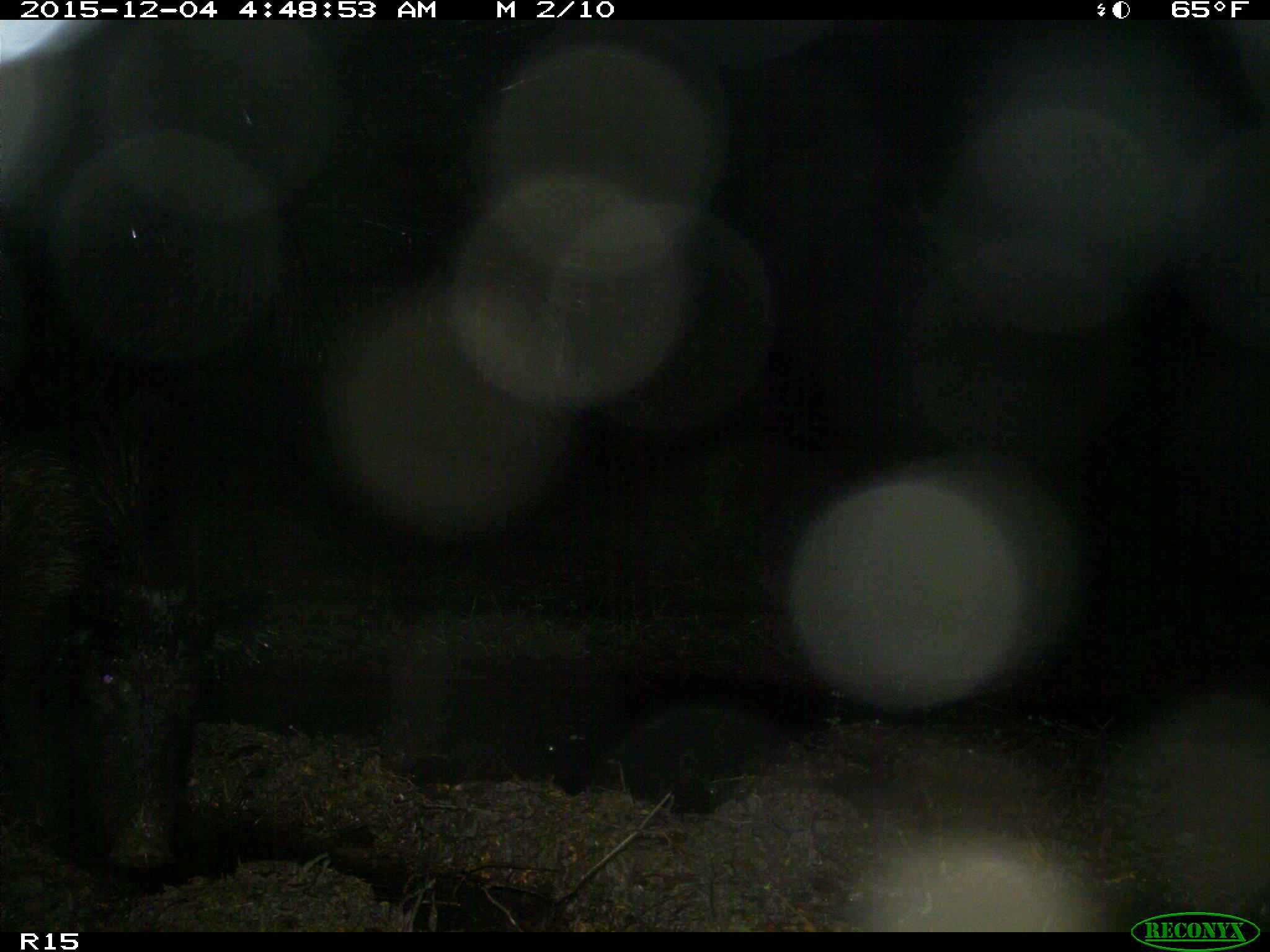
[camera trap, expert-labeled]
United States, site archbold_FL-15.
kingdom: Animalia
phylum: Chordata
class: Mammalia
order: Artiodactyla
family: Suidae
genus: Sus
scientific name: Sus scrofa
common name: wild boar